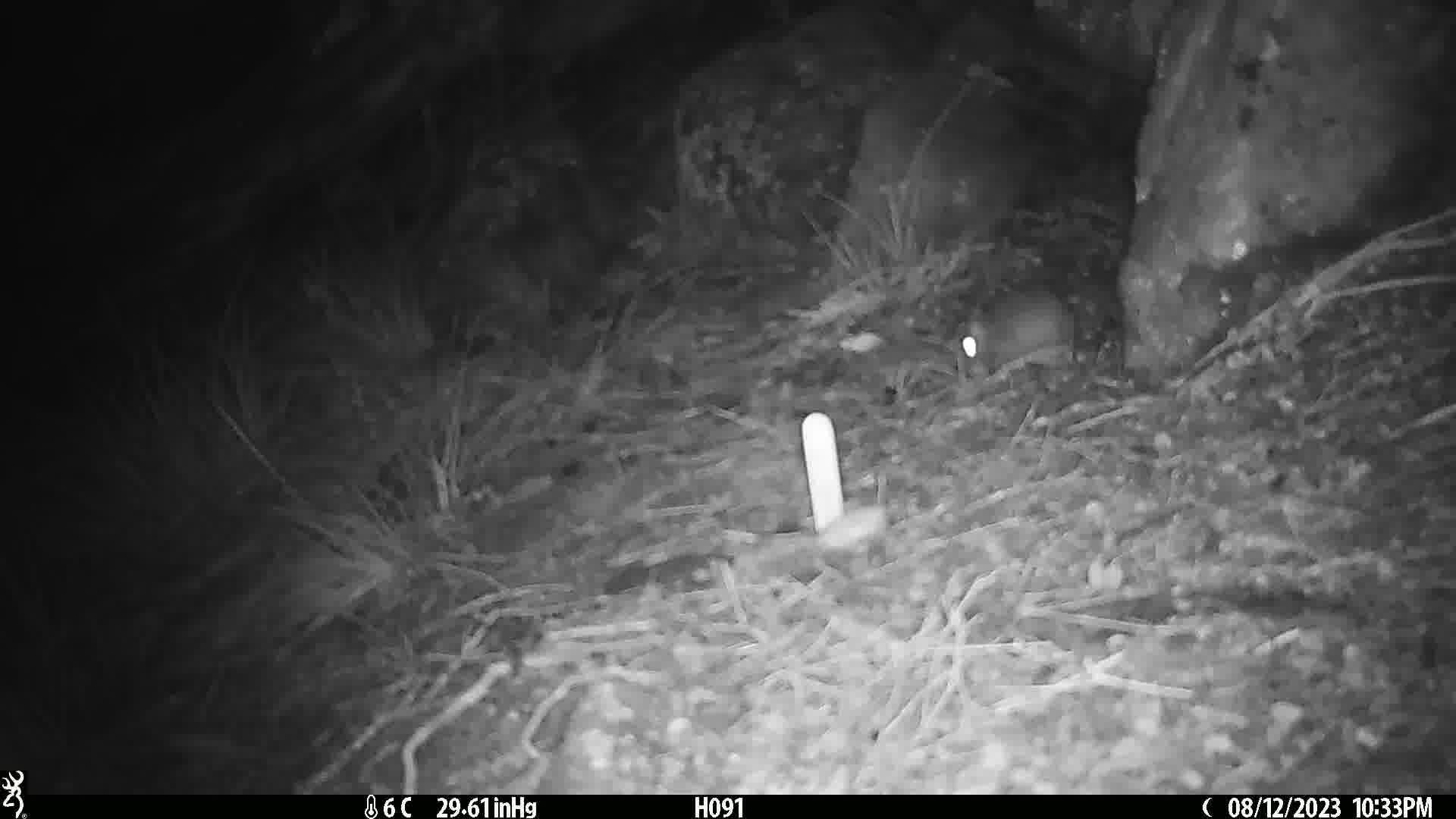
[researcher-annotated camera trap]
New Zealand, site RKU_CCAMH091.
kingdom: Animalia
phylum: Chordata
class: Mammalia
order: Rodentia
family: Muridae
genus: Rattus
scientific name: Rattus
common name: rat